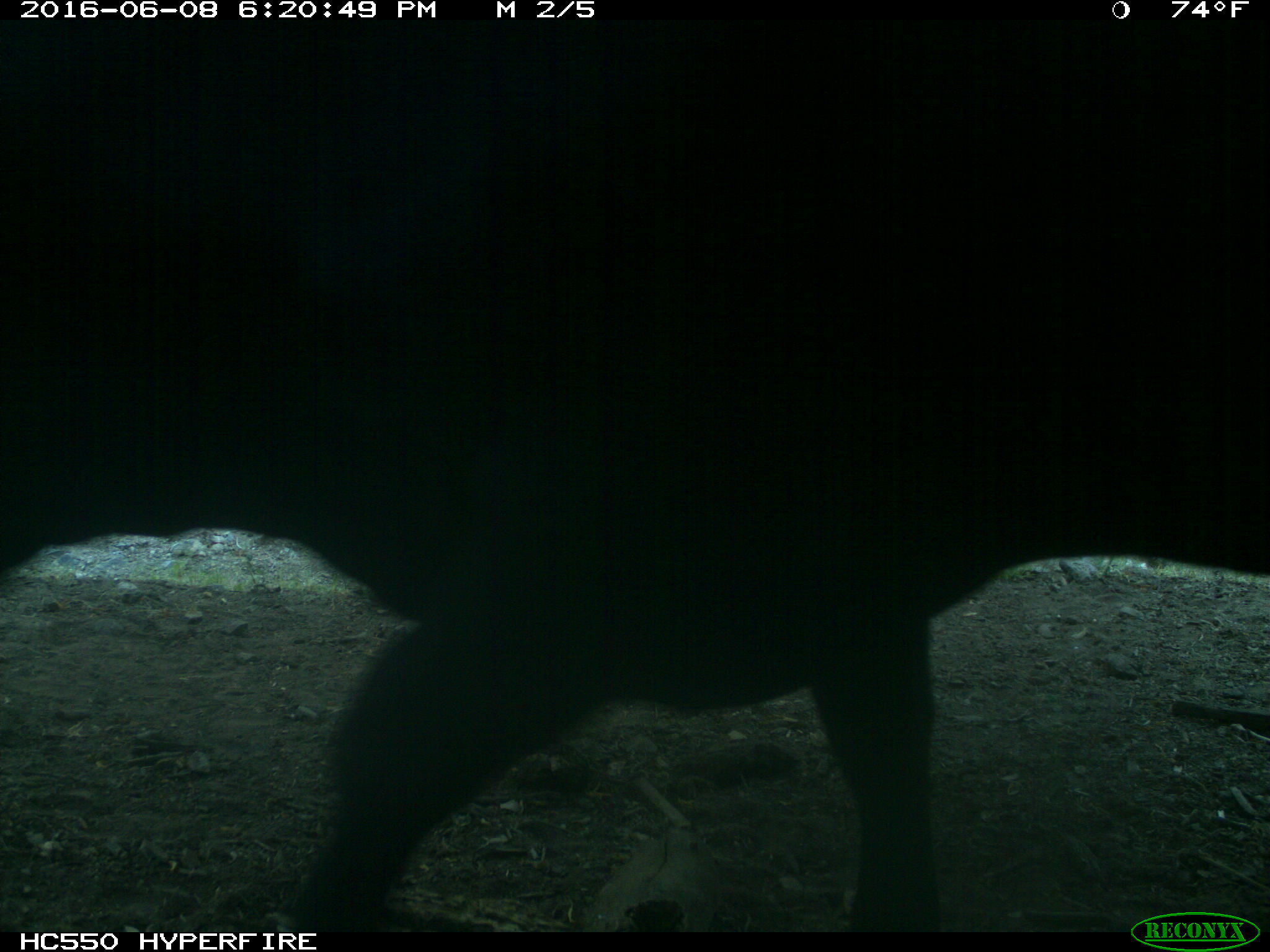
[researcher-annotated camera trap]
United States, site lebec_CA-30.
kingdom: Animalia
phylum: Chordata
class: Mammalia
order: Artiodactyla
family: Bovidae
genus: Bos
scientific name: Bos taurus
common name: domestic cow